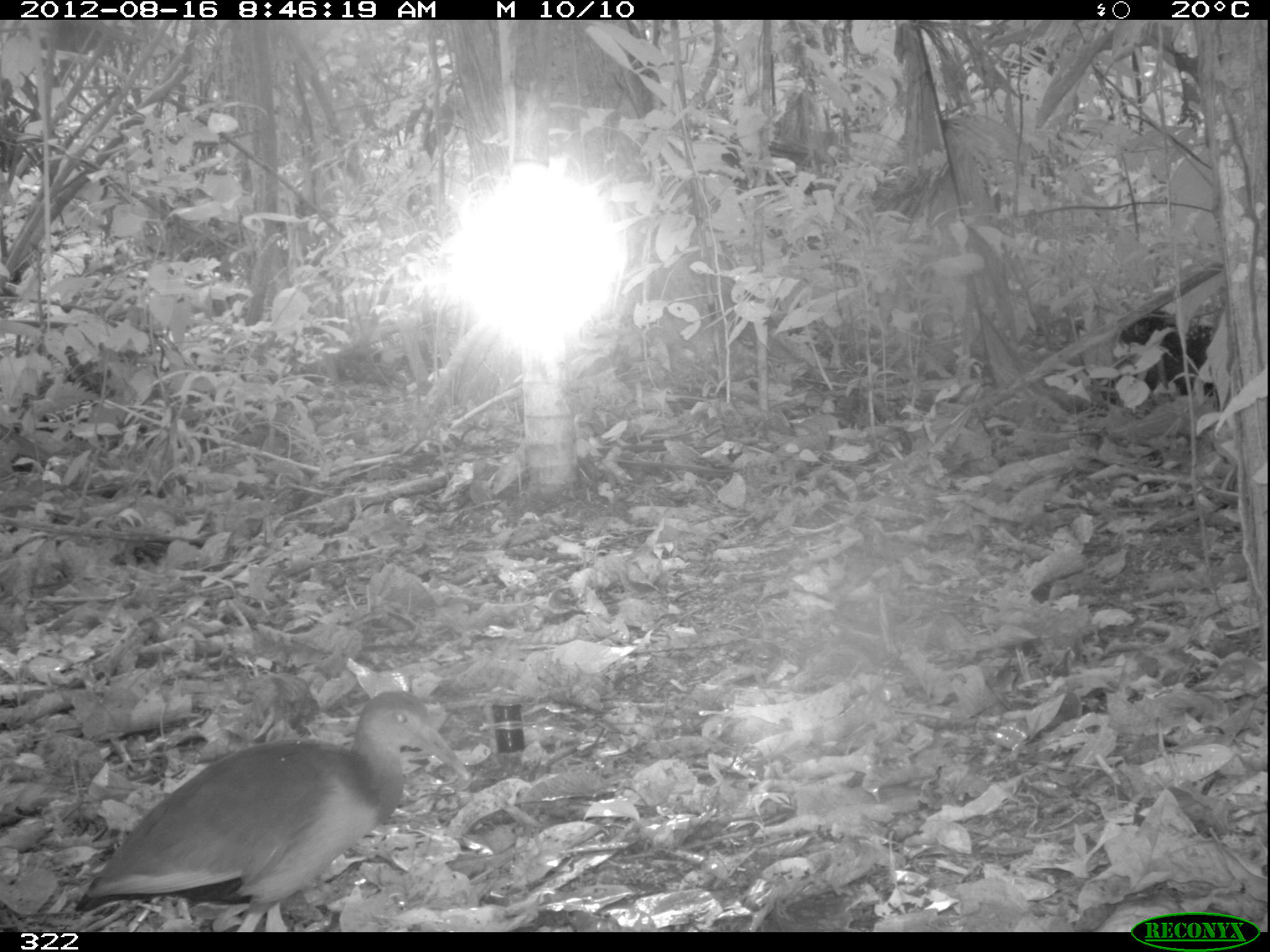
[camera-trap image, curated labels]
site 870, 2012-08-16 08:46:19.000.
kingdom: Animalia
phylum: Chordata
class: Aves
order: Gruiformes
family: Rallidae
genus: Aramides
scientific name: Aramides cajaneus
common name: gray-cowled wood-rail